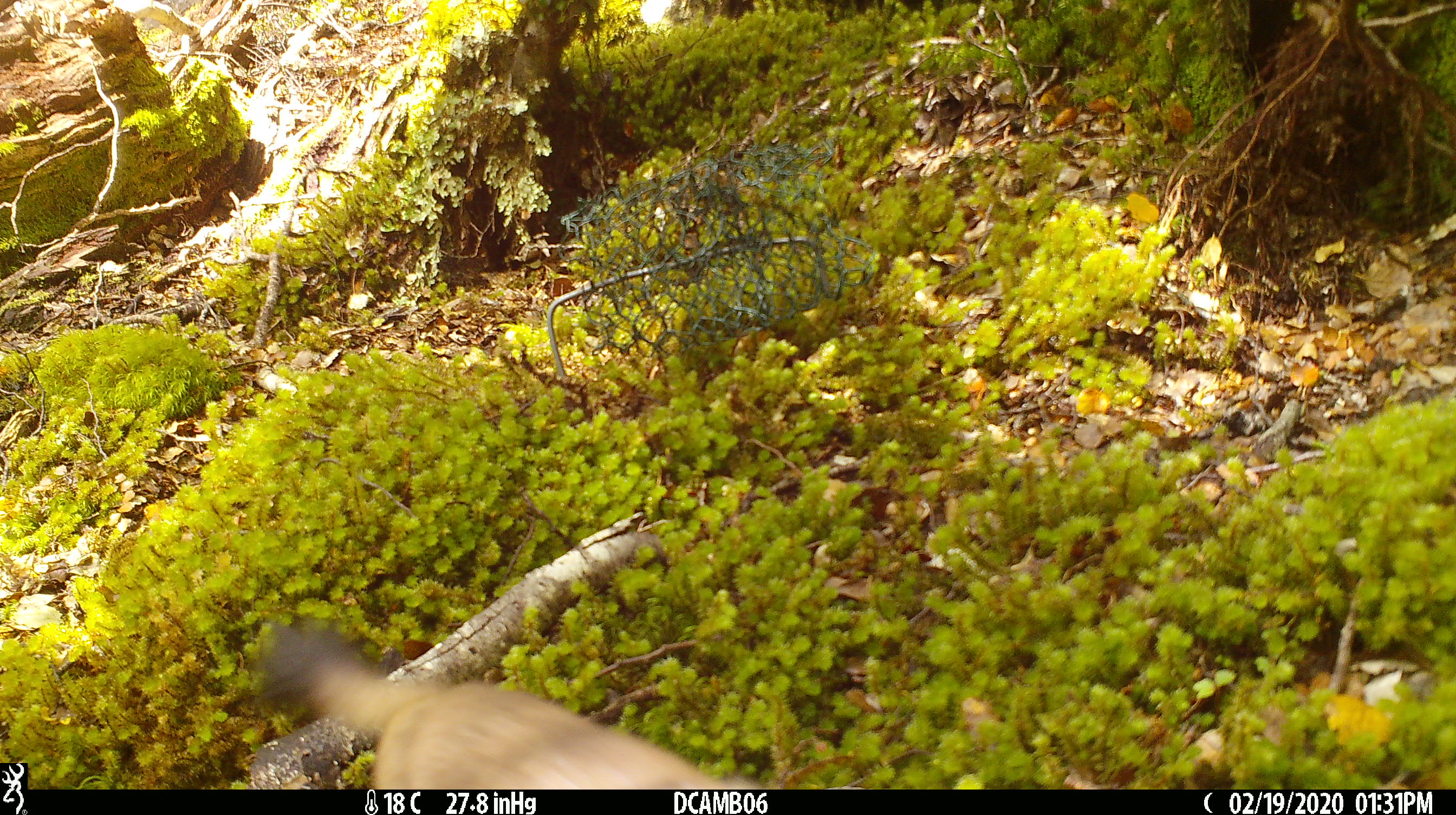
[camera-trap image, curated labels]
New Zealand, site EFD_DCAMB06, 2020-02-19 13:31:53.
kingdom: Animalia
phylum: Chordata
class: Mammalia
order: Carnivora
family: Mustelidae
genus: Mustela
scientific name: Mustela erminea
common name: stoat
Stoat (Mustela erminea).